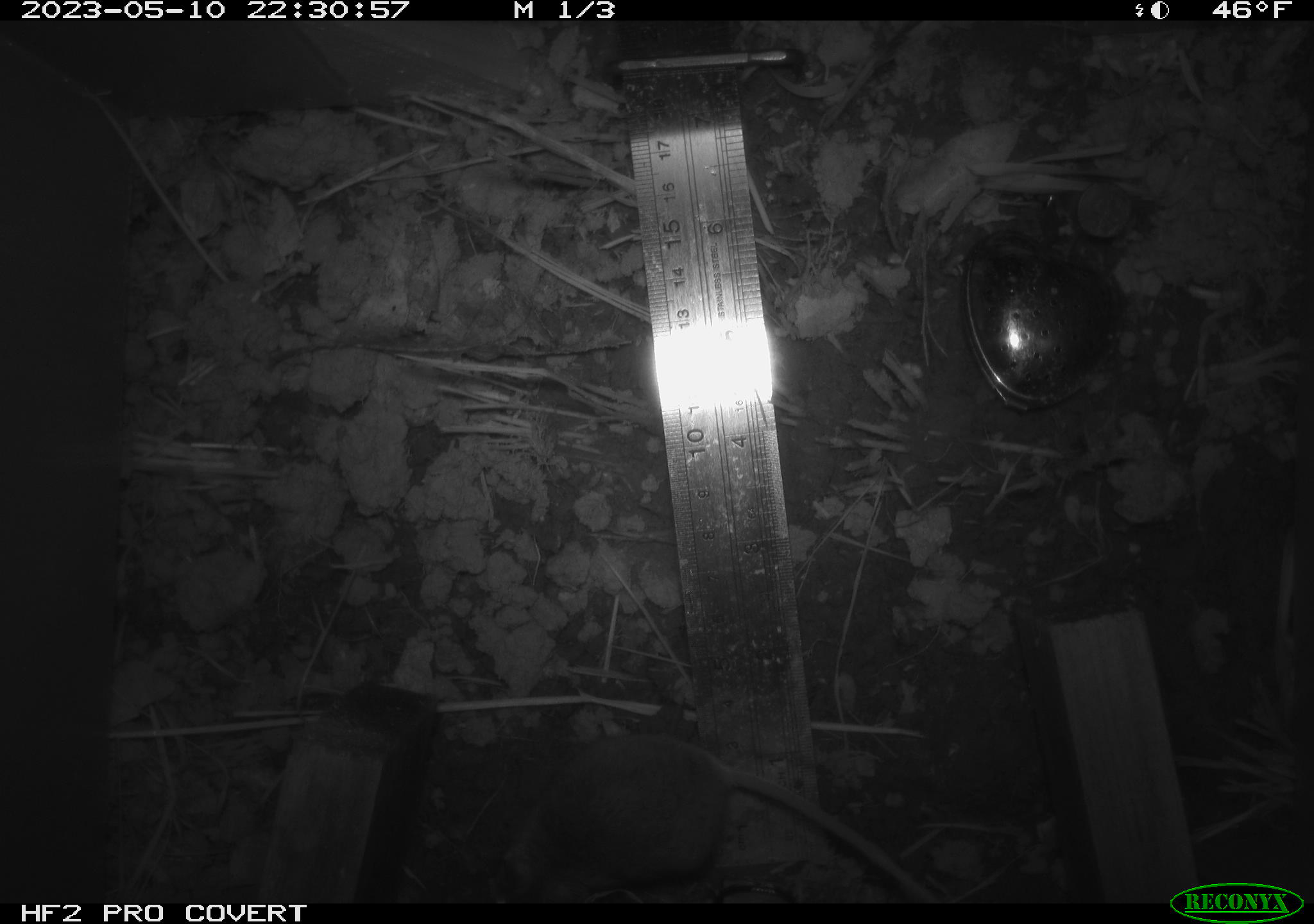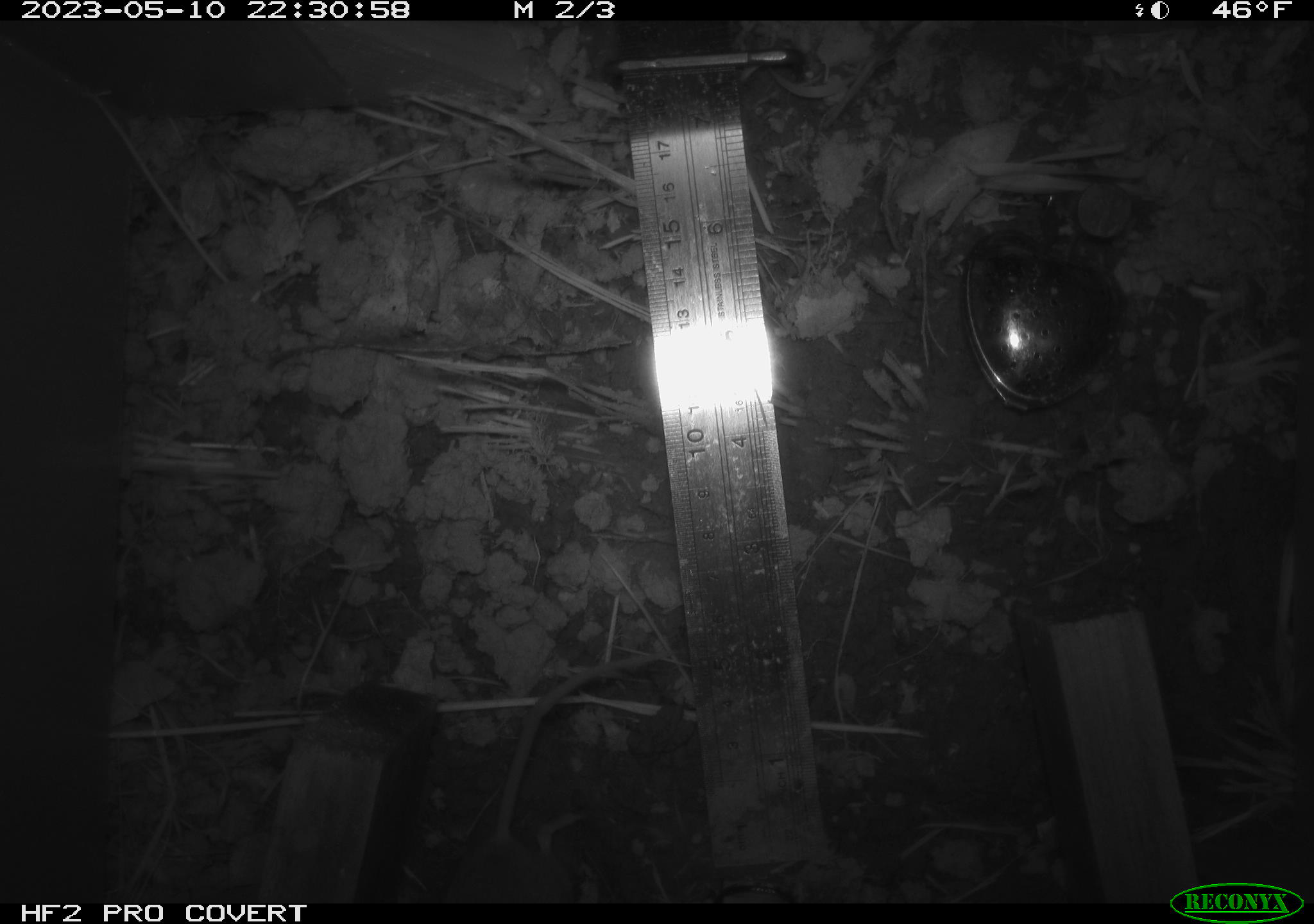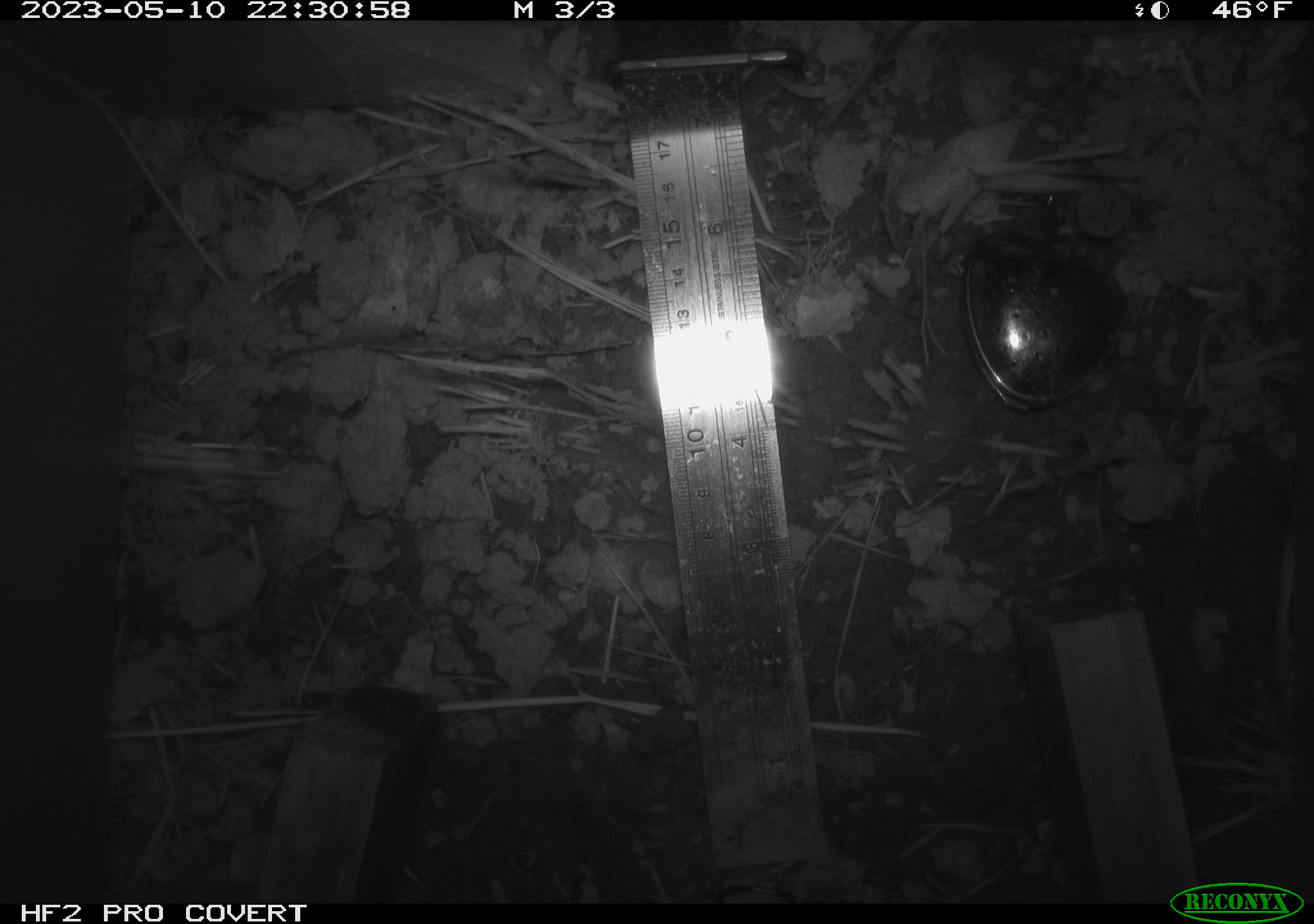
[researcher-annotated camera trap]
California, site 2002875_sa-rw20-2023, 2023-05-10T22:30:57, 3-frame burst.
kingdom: Animalia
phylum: Chordata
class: Mammalia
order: Rodentia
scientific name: Rodentia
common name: mouse species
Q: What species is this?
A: Mouse species (Rodentia).